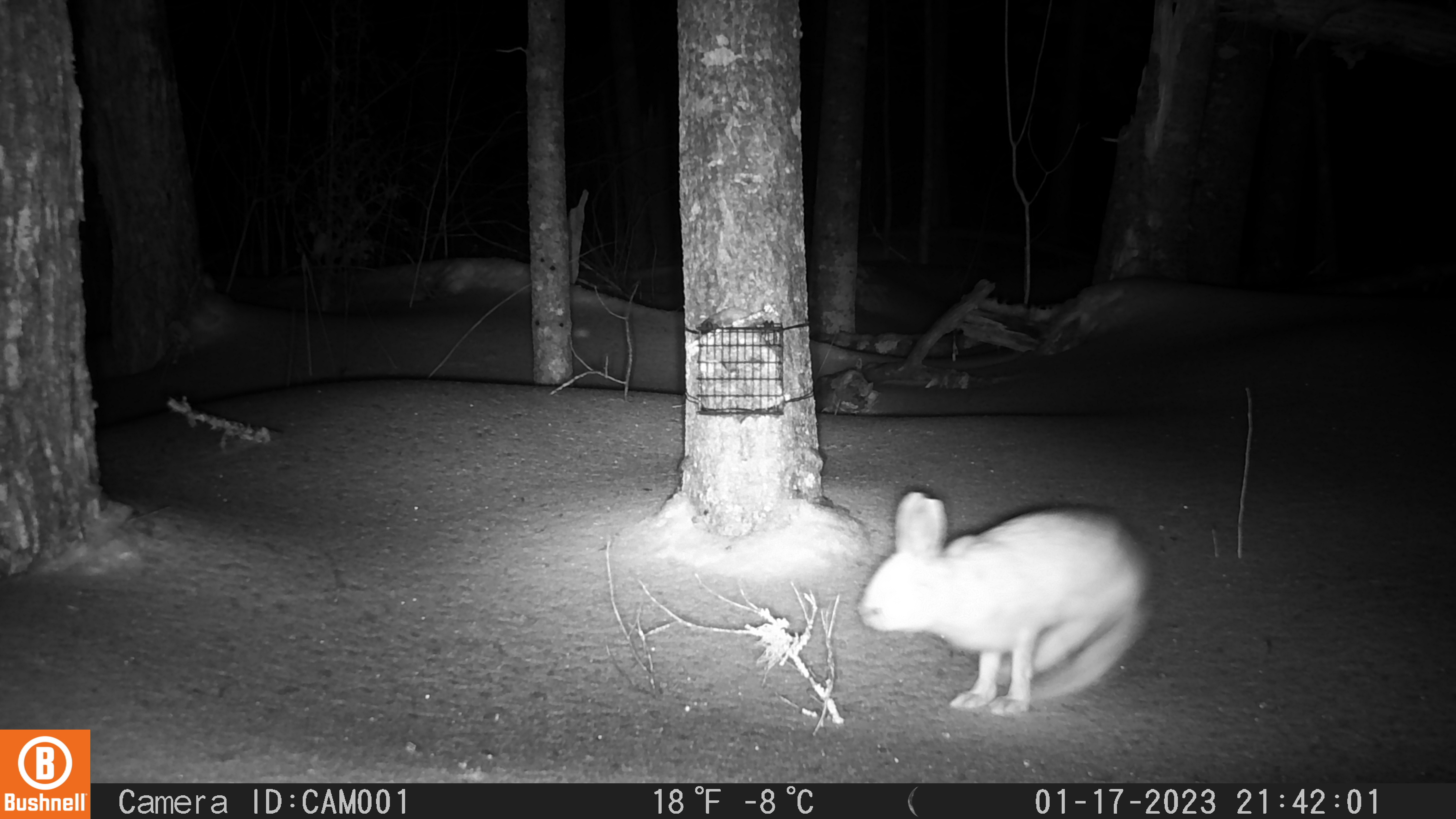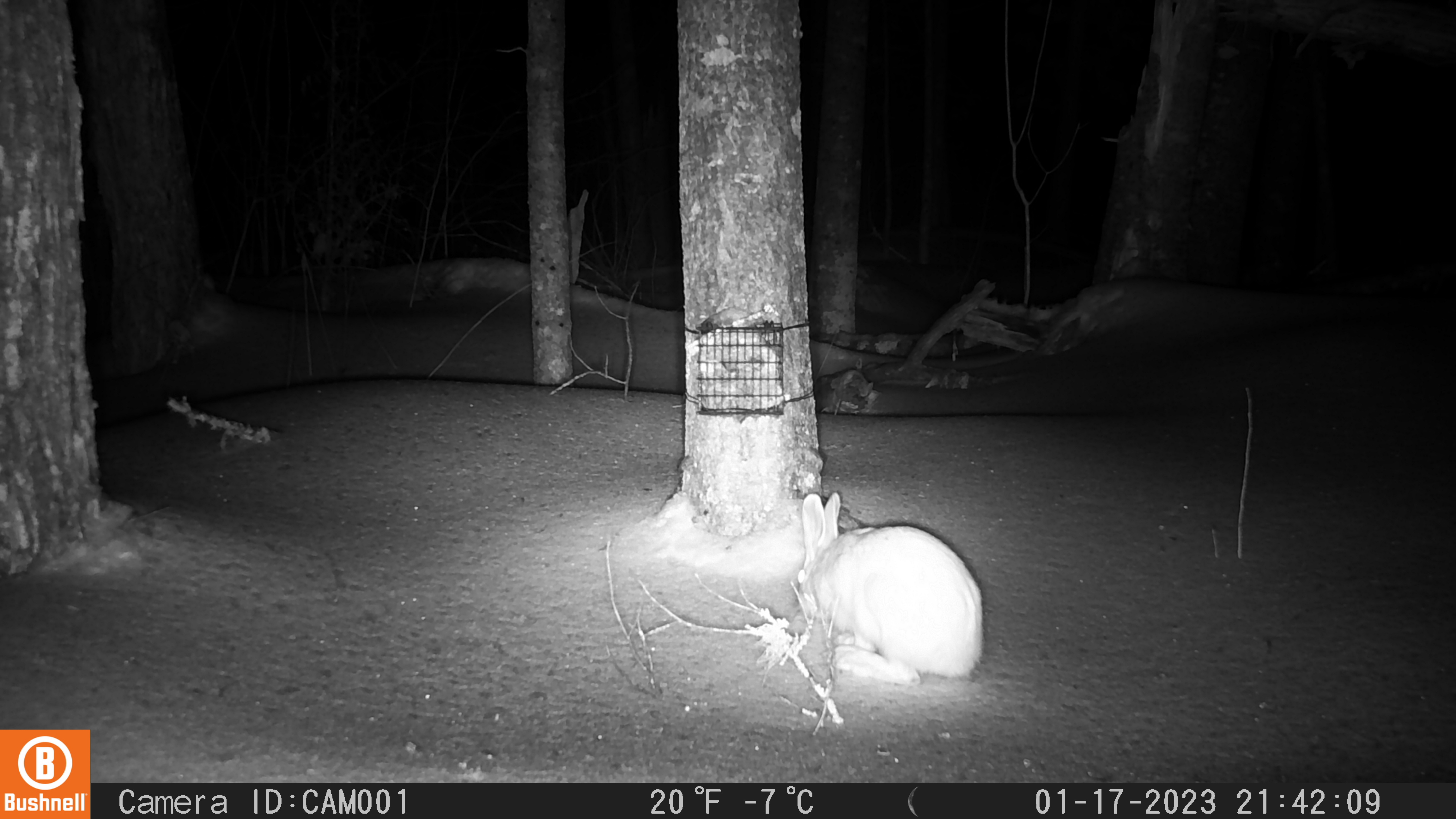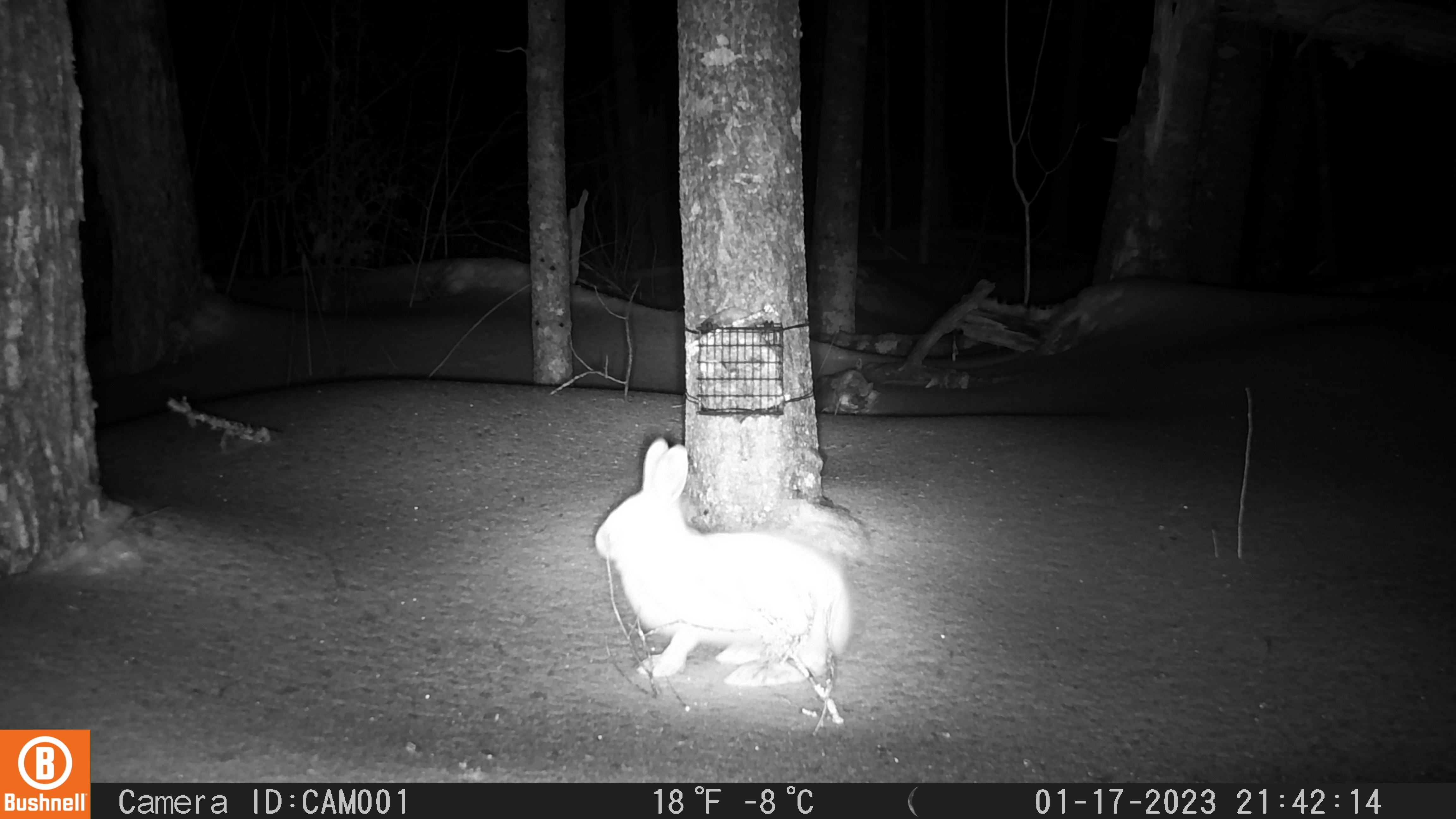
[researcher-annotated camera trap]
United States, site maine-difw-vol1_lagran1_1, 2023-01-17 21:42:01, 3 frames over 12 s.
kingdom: Animalia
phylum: Chordata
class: Mammalia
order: Lagomorpha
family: Leporidae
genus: Lepus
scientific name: Lepus americanus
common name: snowshoe hare